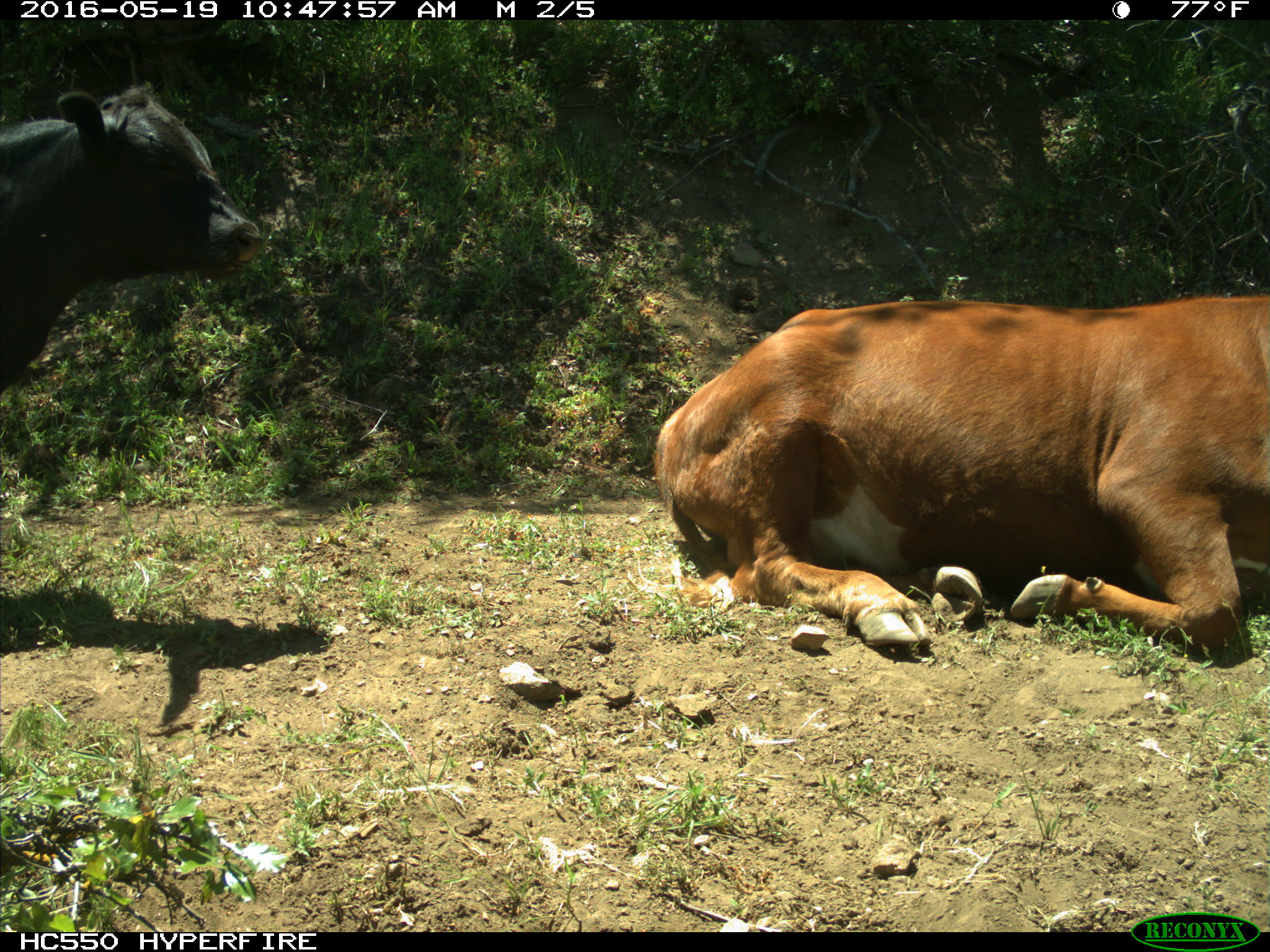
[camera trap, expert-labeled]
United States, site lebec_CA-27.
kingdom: Animalia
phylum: Chordata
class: Mammalia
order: Artiodactyla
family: Bovidae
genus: Bos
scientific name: Bos taurus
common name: domestic cow